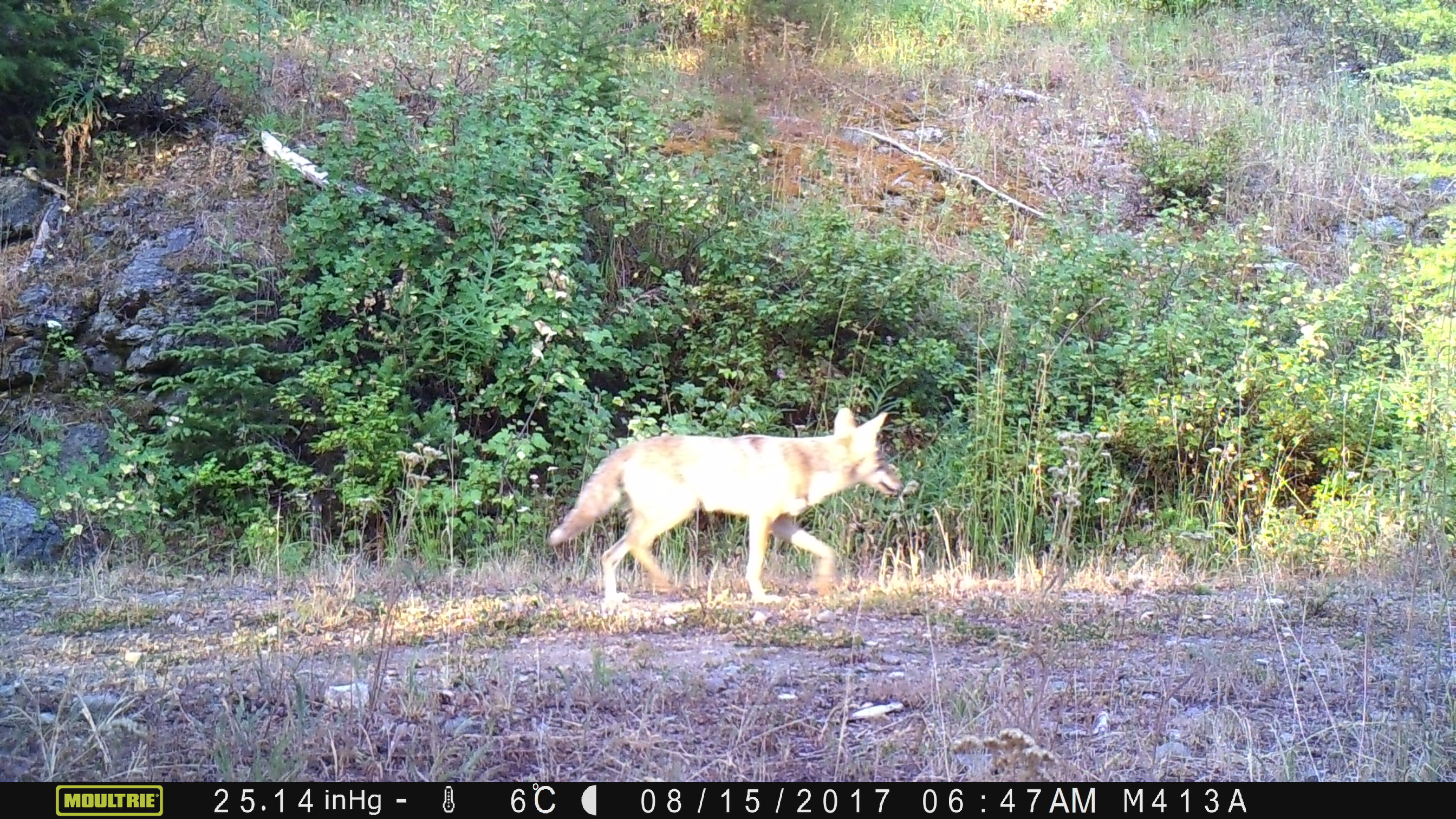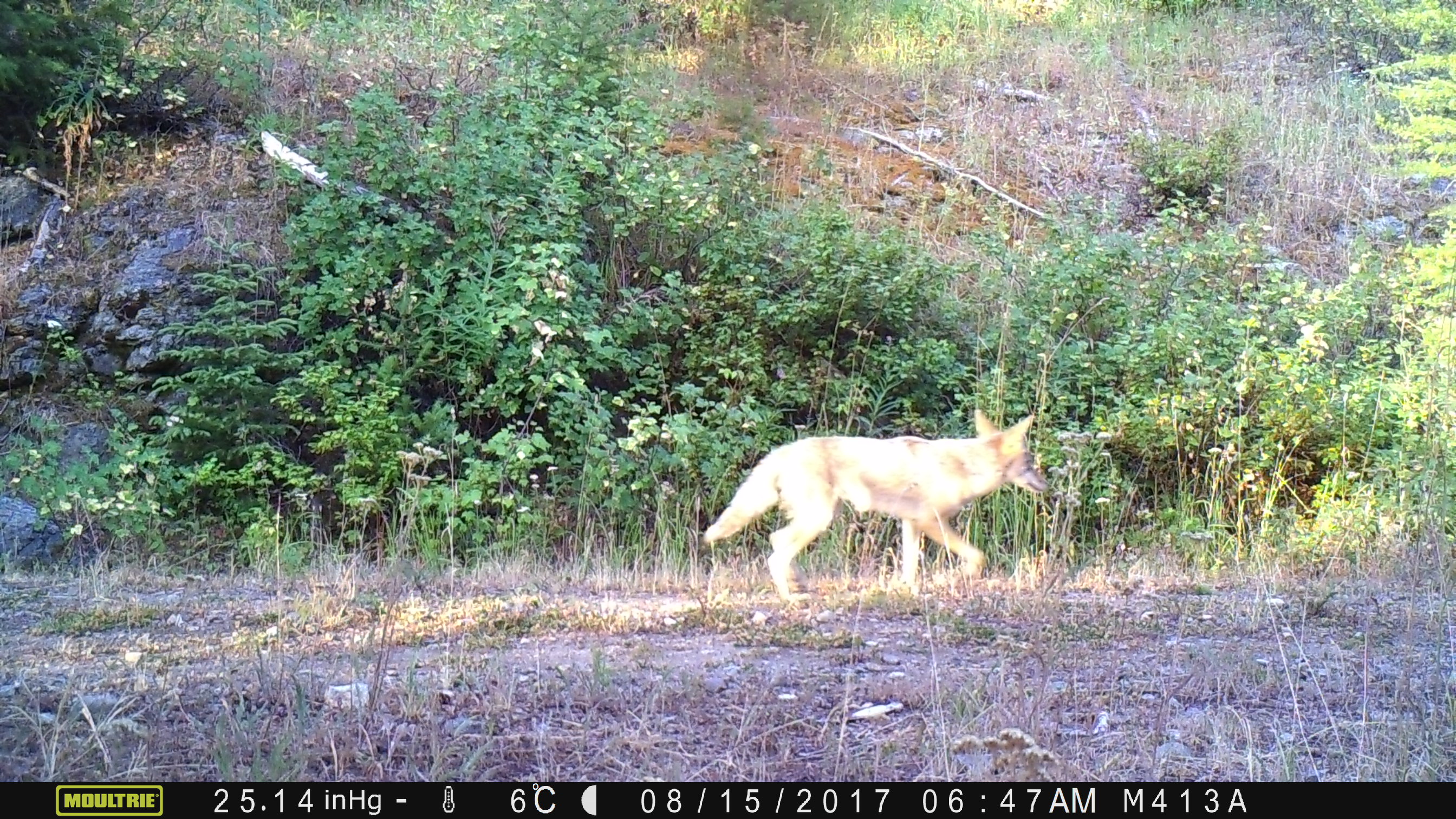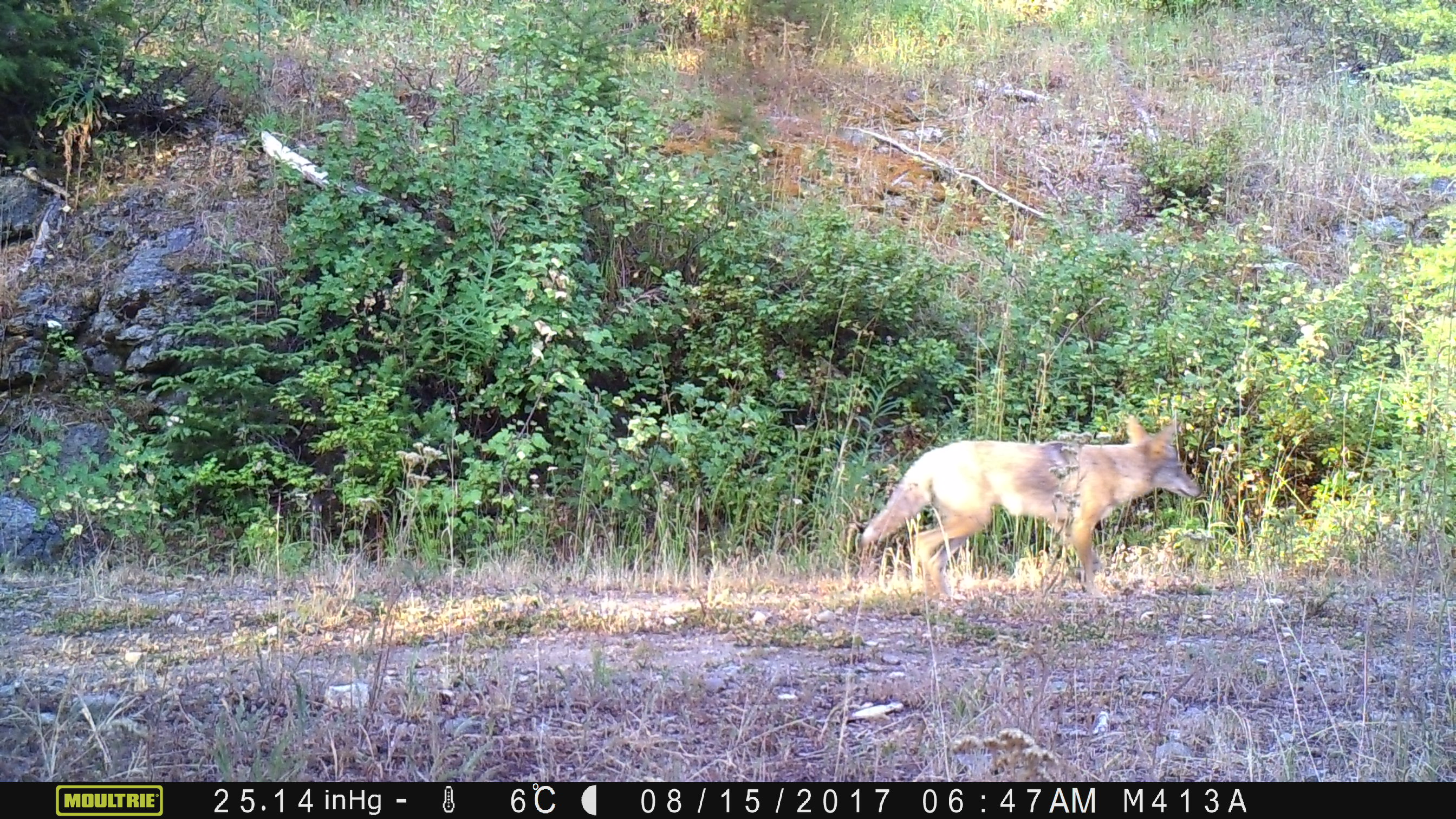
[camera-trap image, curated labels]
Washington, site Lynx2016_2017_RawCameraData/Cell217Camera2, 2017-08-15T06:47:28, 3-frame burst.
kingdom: Animalia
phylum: Chordata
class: Mammalia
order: Carnivora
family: Canidae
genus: Canis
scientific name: Canis latrans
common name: coyote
Canis latrans (coyote). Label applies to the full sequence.